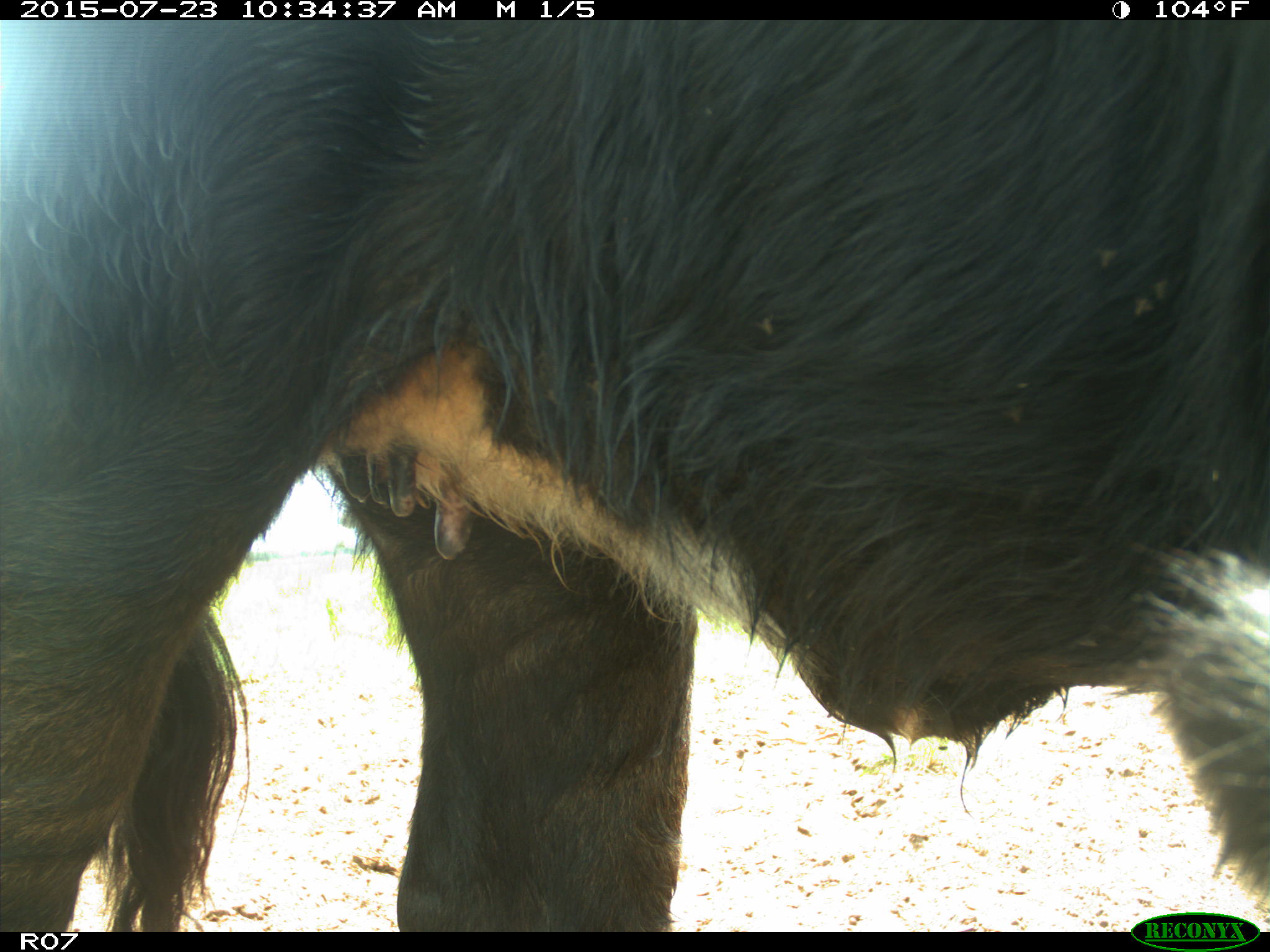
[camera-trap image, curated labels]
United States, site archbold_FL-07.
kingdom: Animalia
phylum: Chordata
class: Mammalia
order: Artiodactyla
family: Bovidae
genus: Bos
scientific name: Bos taurus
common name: domestic cow